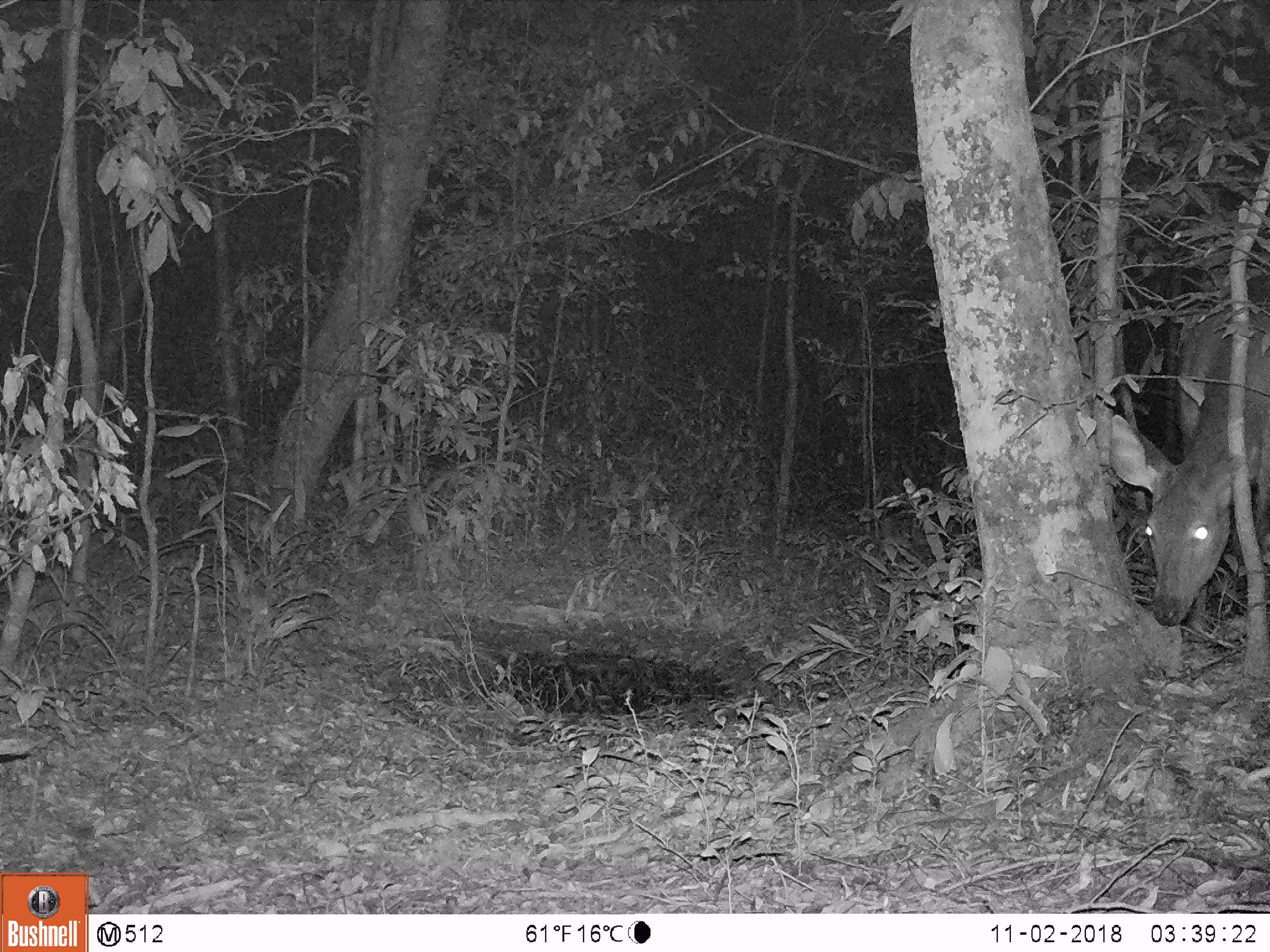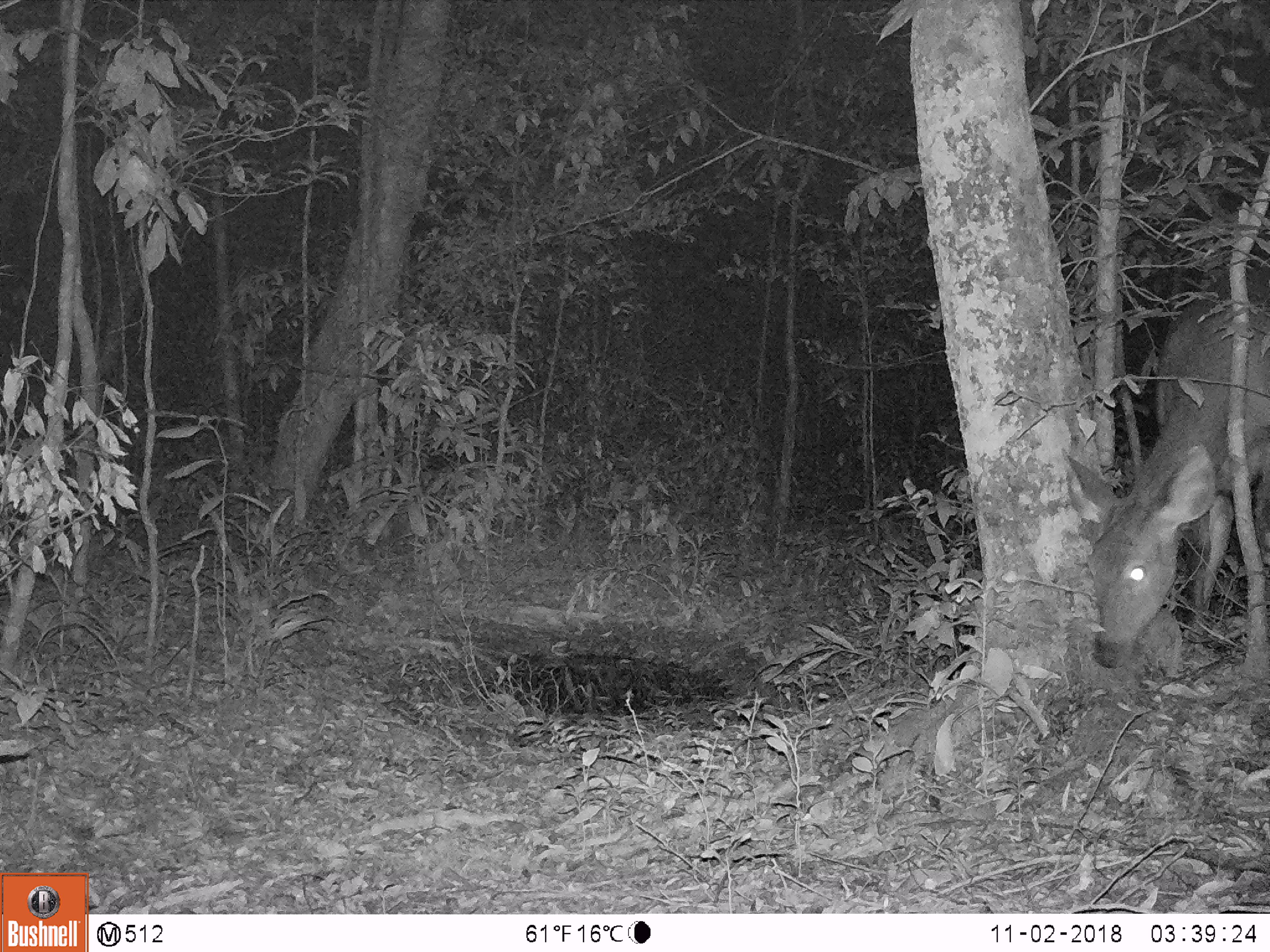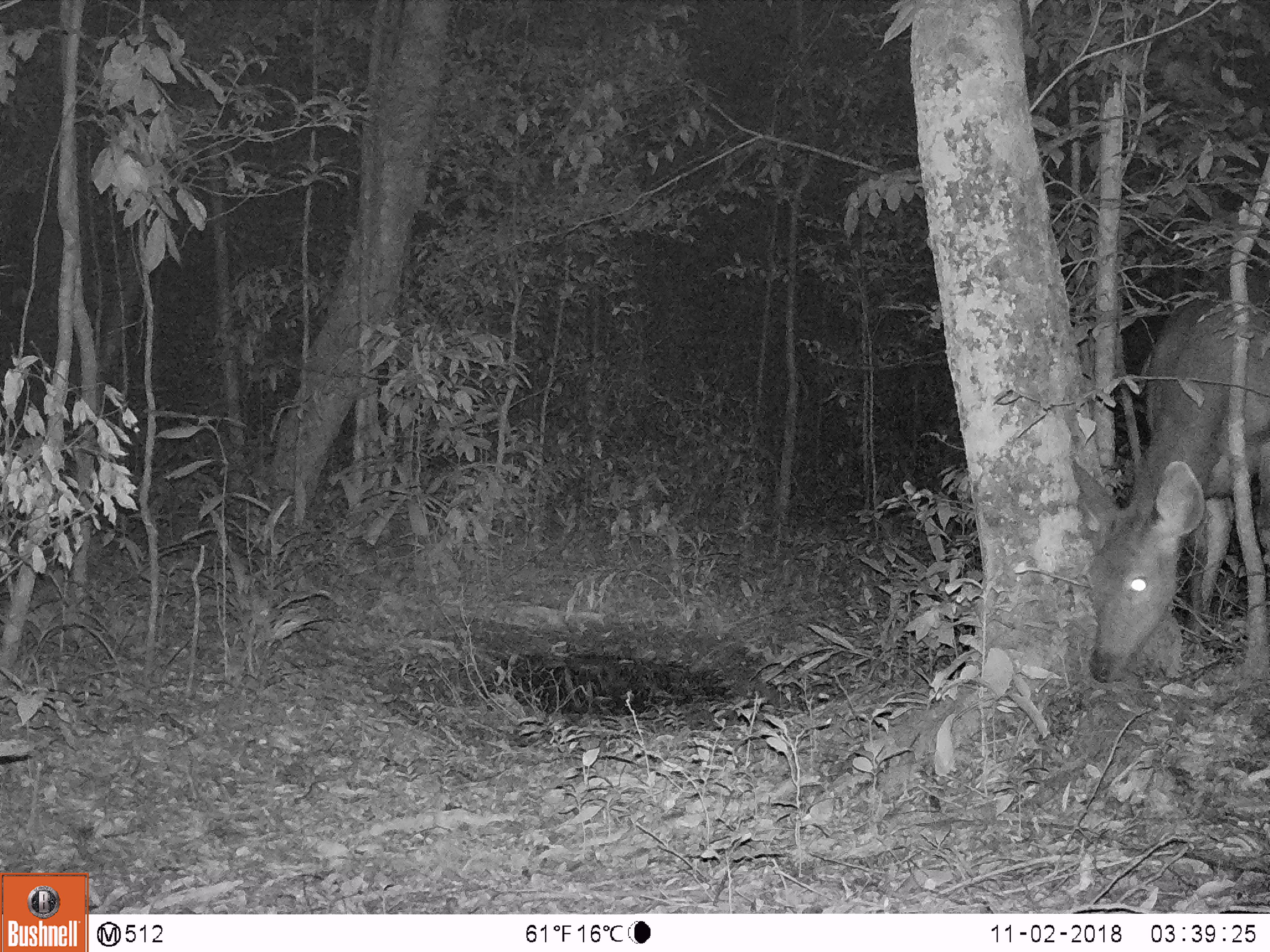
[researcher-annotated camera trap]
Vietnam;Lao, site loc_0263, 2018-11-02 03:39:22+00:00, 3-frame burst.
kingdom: Animalia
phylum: Chordata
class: Mammalia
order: Artiodactyla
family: Cervidae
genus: Rusa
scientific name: Rusa unicolor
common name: sambar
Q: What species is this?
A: Sambar (Rusa unicolor).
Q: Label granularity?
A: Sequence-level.